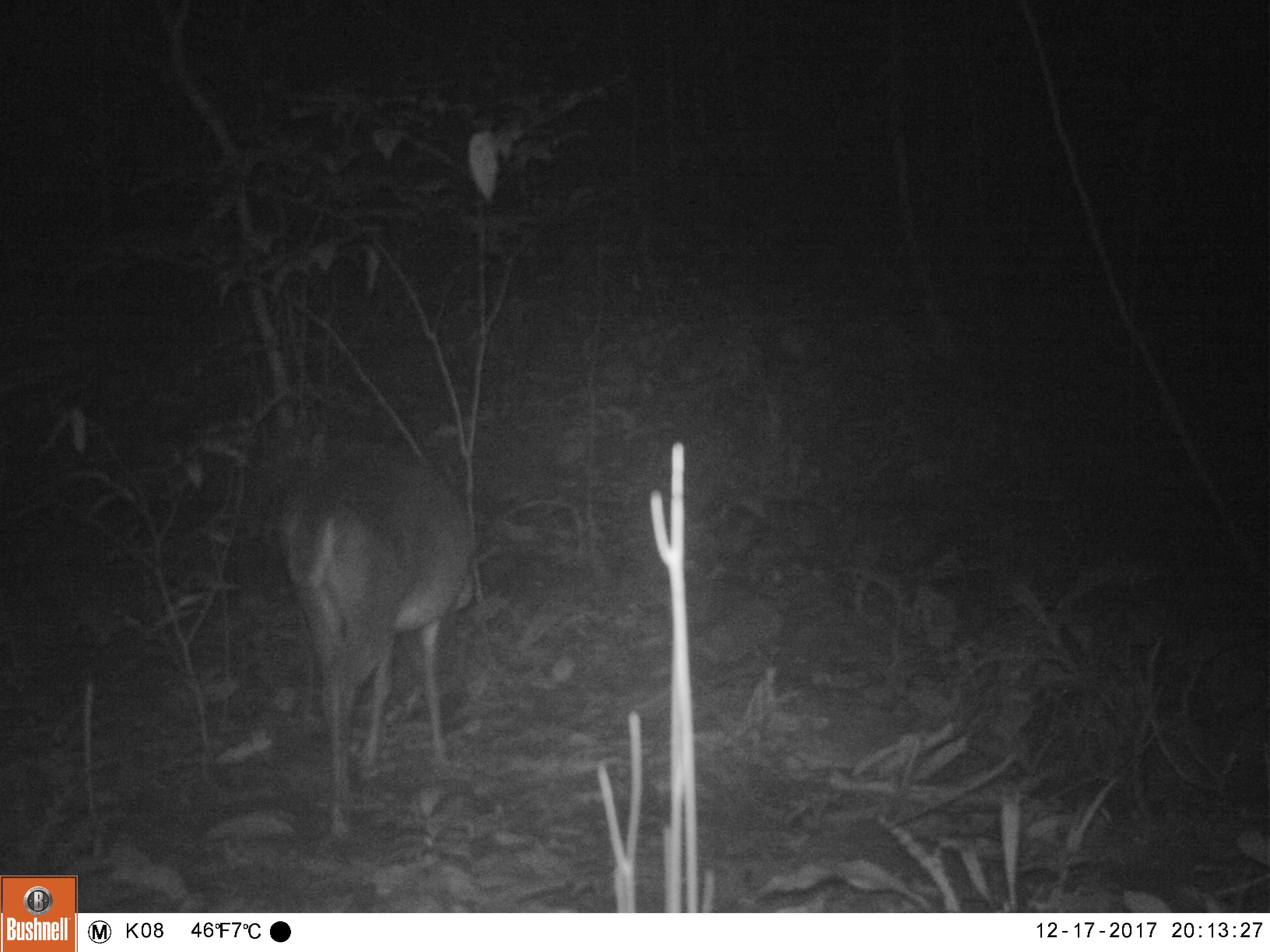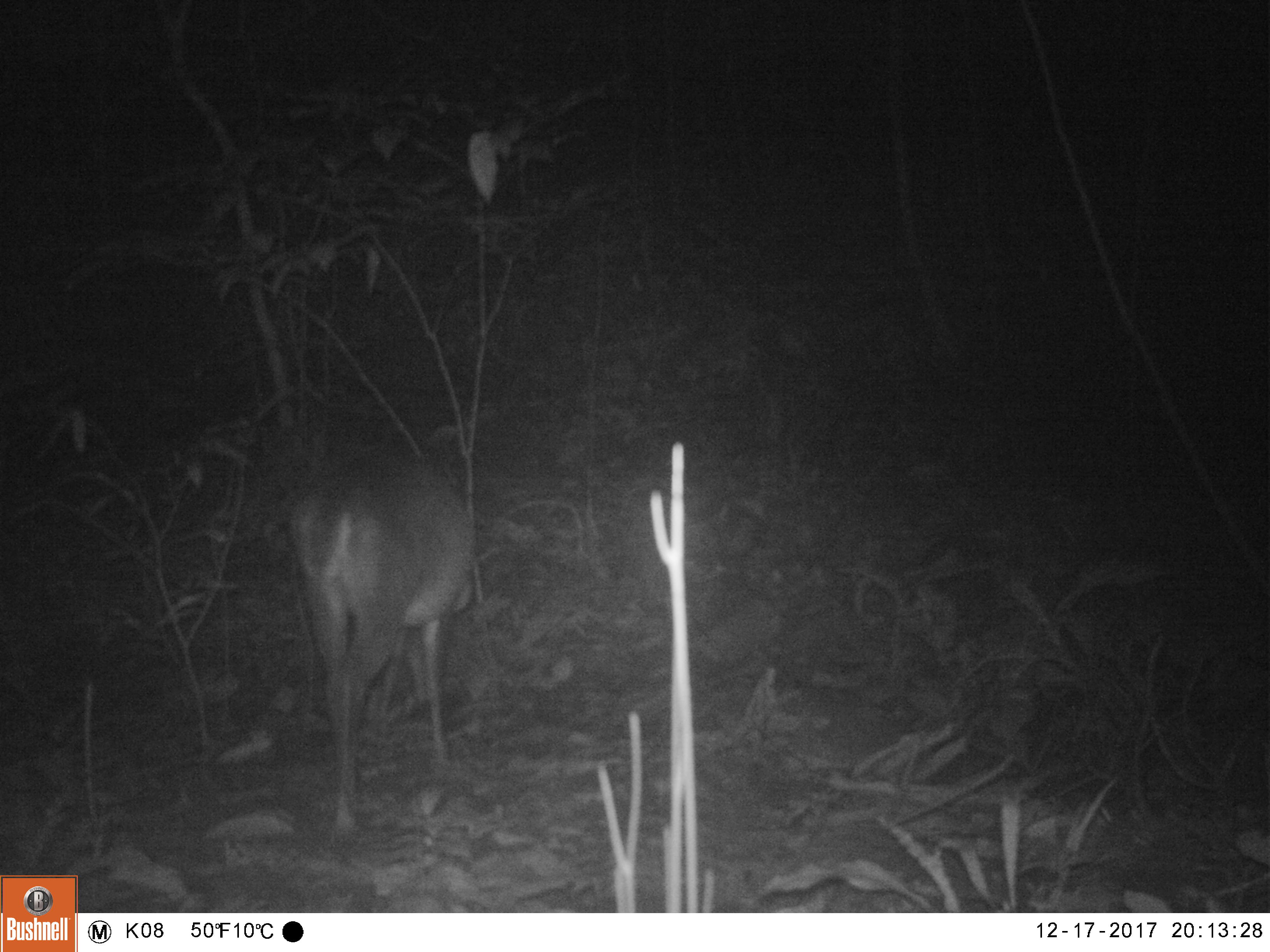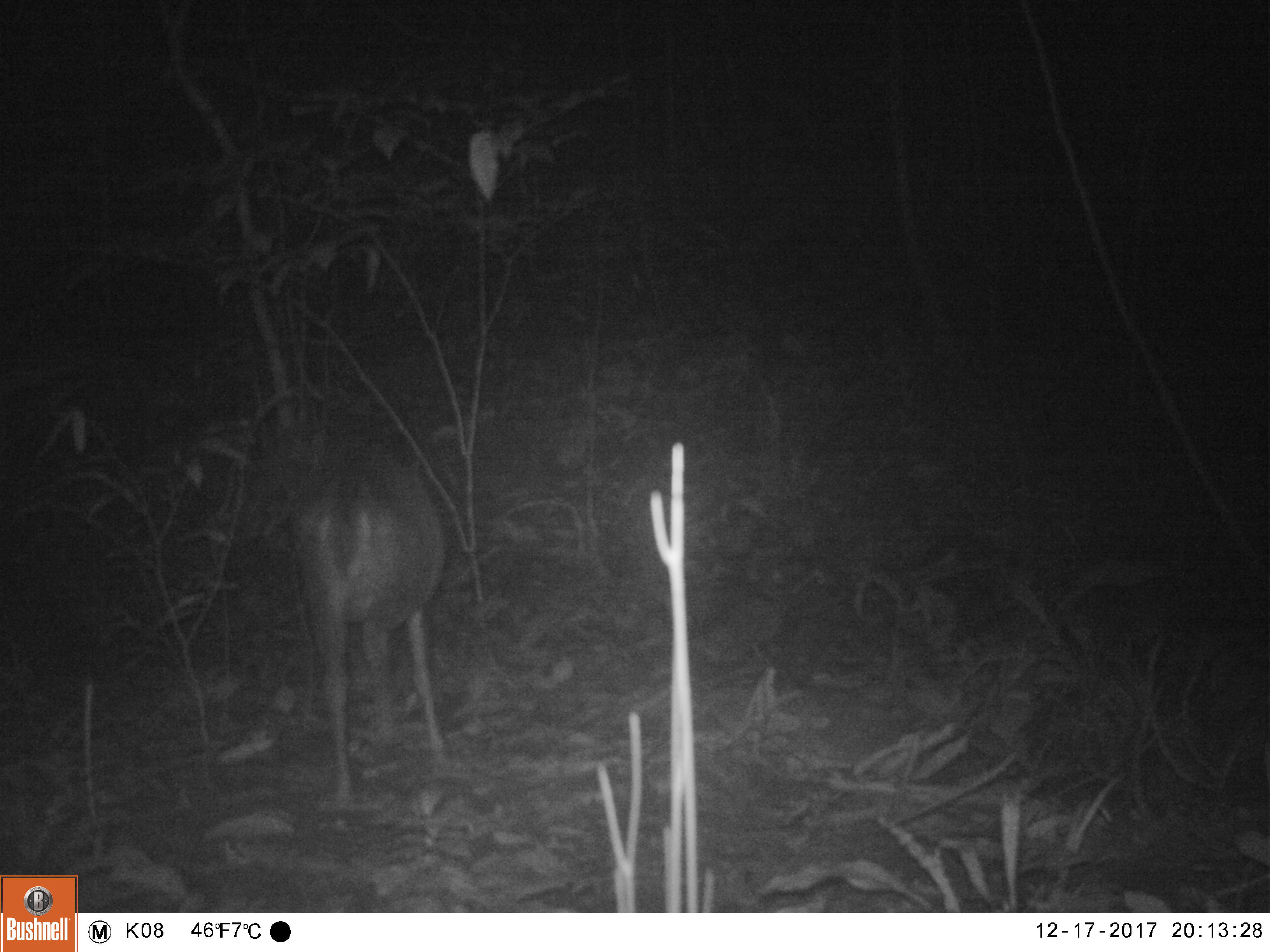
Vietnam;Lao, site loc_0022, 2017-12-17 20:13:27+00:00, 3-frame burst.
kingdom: Animalia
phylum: Chordata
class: Mammalia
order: Artiodactyla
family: Cervidae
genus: Muntiacus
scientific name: Muntiacus vuquangensis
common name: large-antlered muntjac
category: large antlered muntjac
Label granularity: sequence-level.